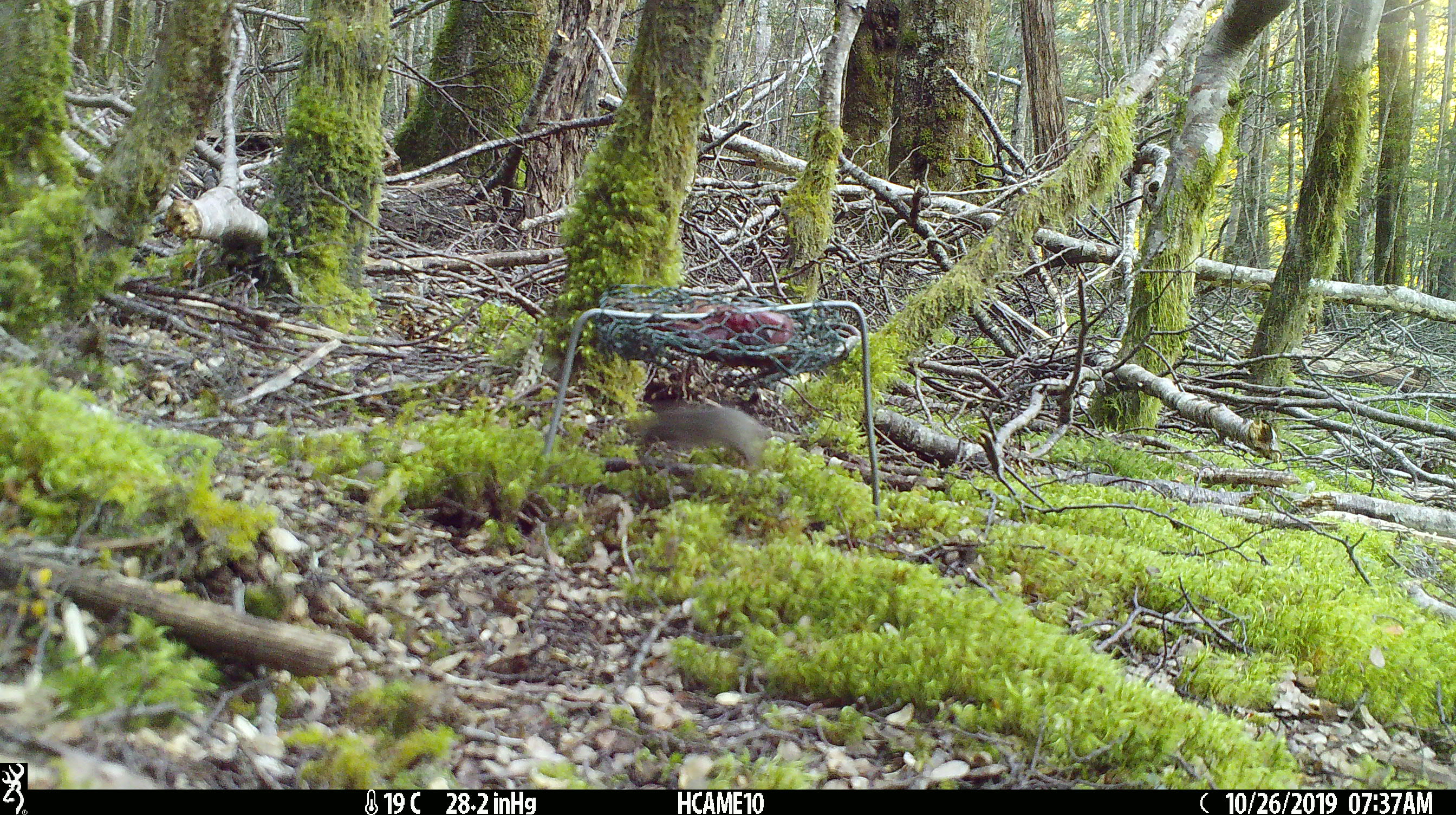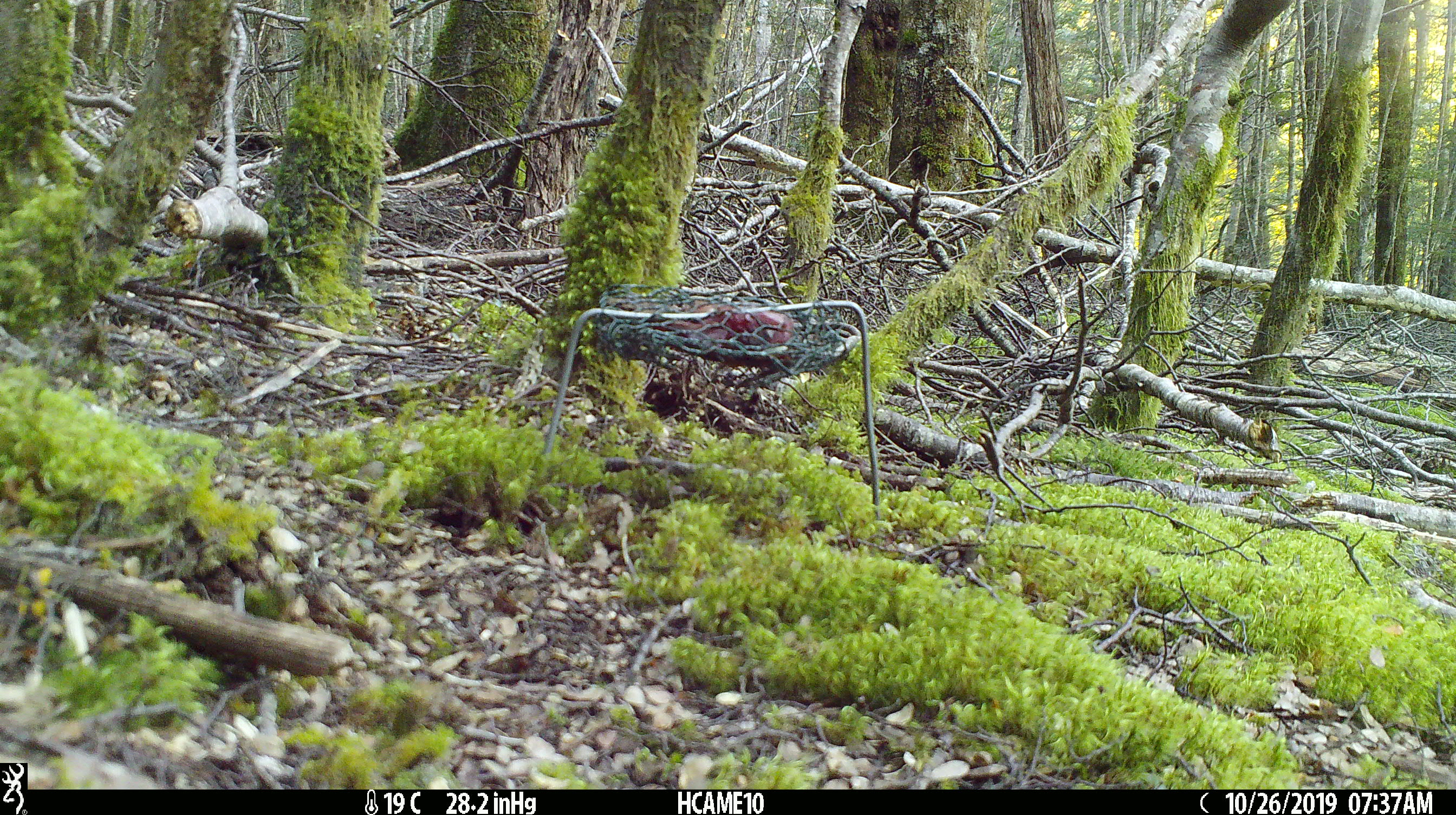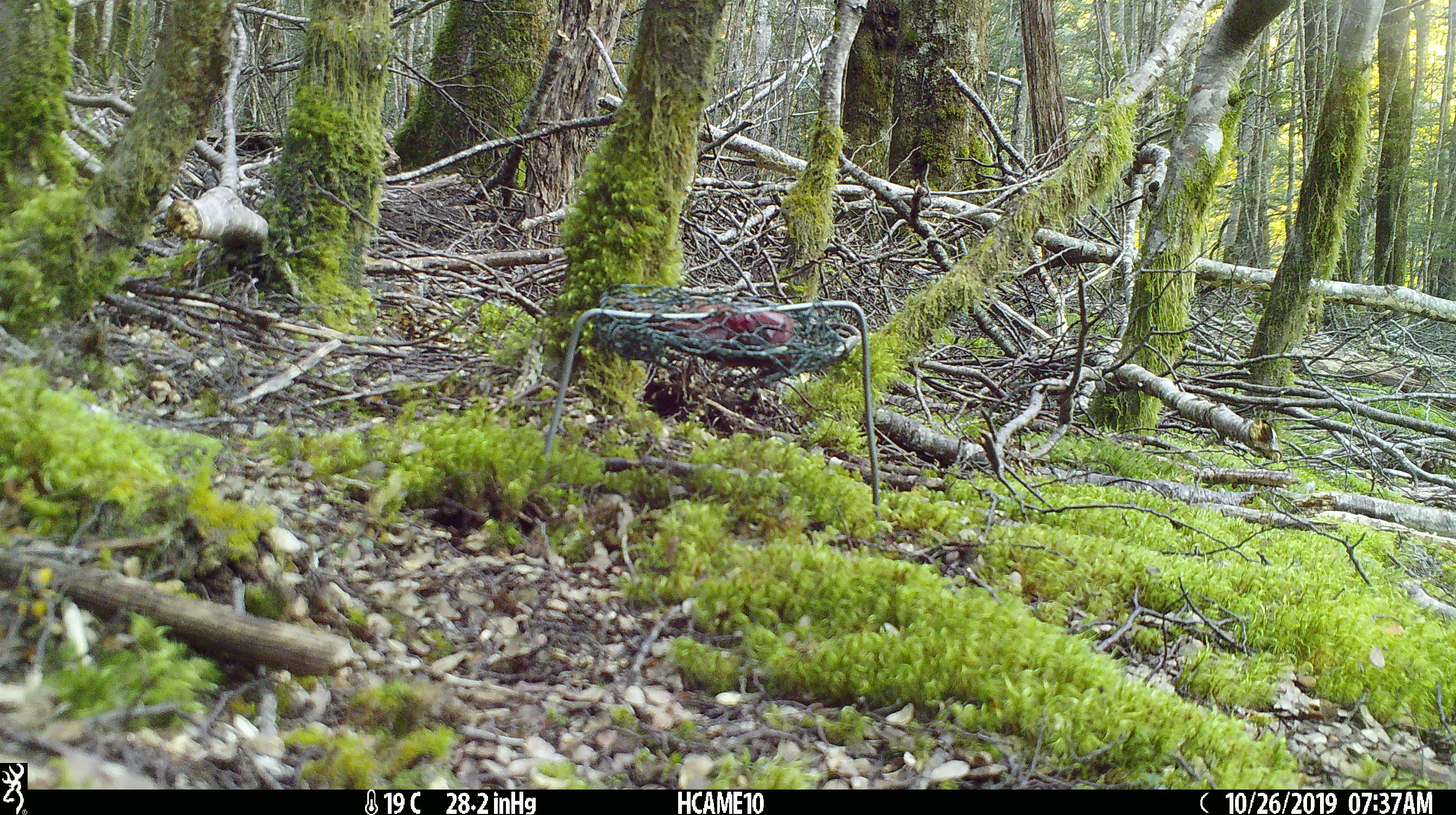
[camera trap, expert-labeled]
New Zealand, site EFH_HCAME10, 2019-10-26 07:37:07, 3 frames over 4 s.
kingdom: Animalia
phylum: Chordata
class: Mammalia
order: Rodentia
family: Muridae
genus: Mus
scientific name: Mus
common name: mouse